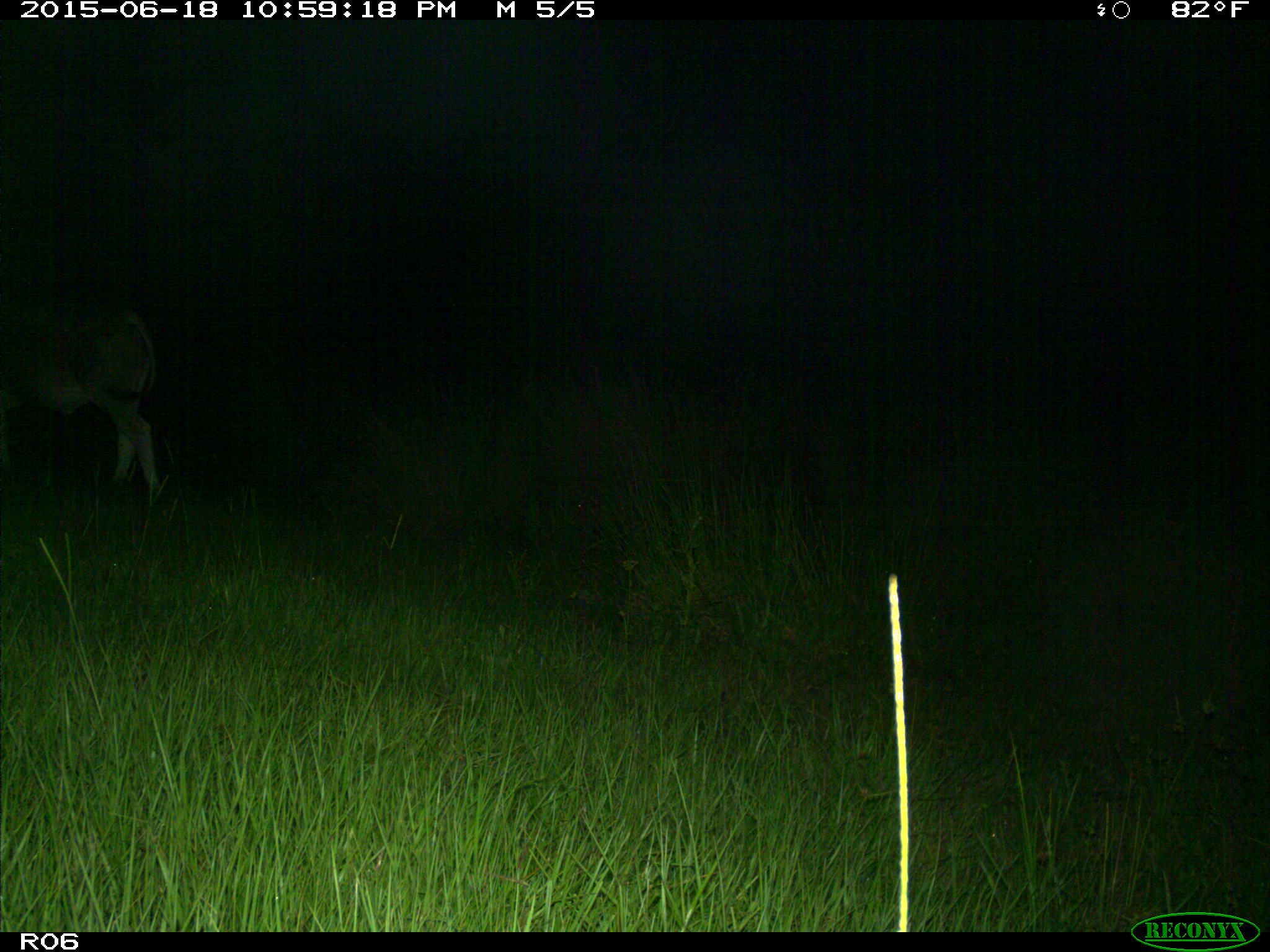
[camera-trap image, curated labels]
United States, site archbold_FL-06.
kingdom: Animalia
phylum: Chordata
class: Mammalia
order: Artiodactyla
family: Bovidae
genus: Bos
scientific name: Bos taurus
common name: domestic cow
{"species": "Bos taurus (domestic cow)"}